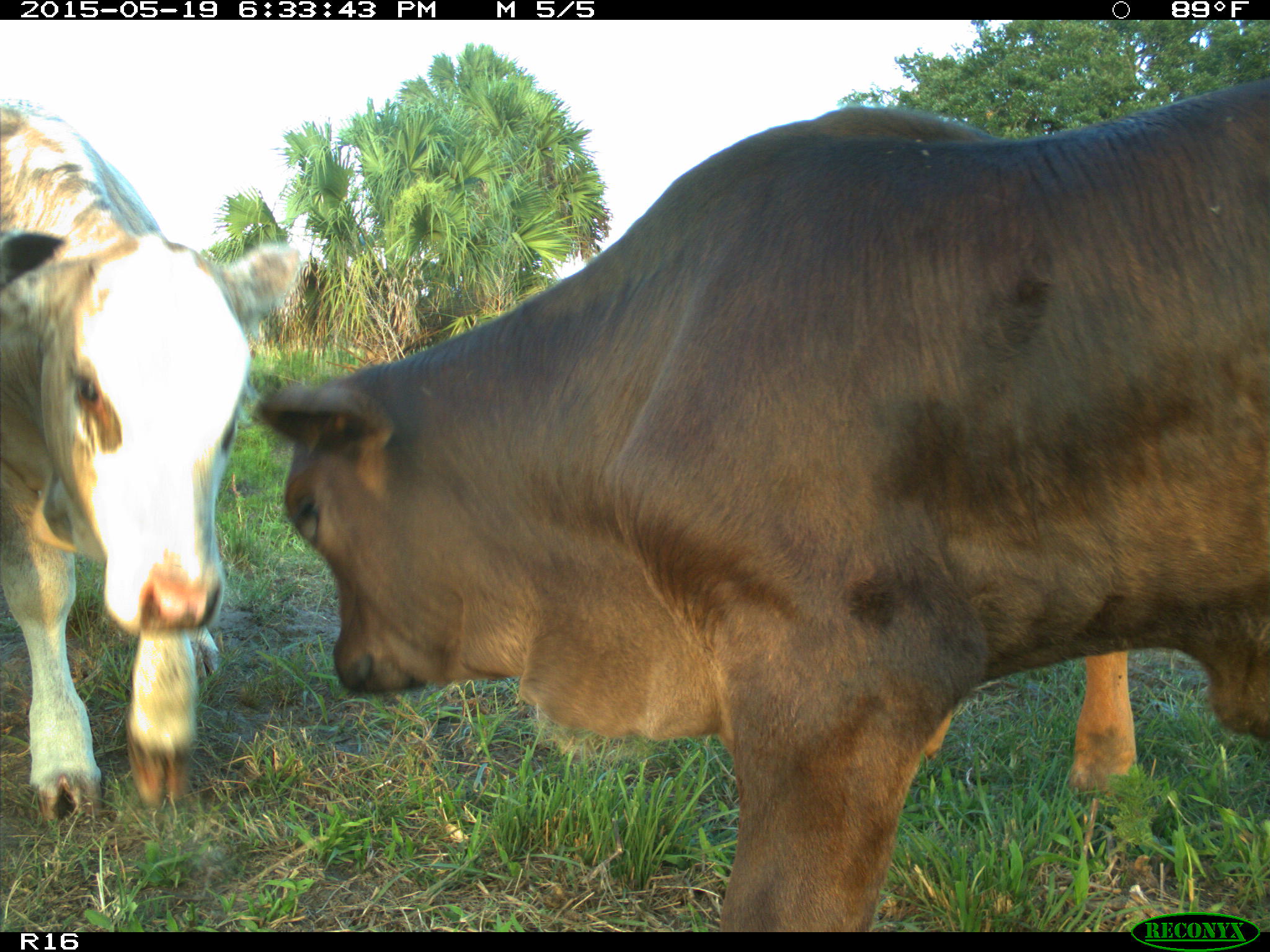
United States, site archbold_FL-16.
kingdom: Animalia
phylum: Chordata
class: Mammalia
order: Artiodactyla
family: Bovidae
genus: Bos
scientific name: Bos taurus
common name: domestic cow